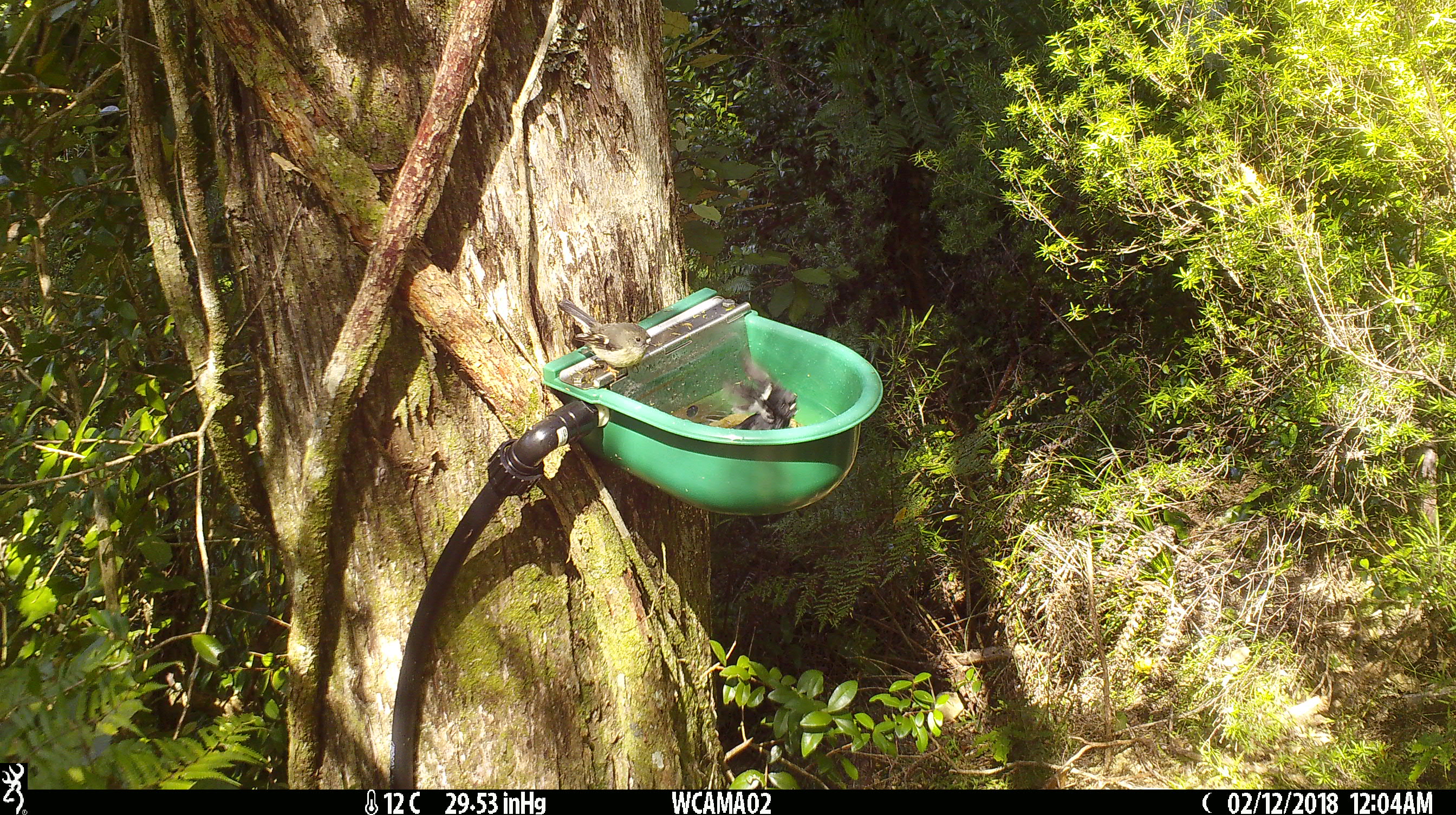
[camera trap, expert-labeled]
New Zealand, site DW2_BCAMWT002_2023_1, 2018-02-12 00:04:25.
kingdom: Animalia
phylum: Chordata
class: Aves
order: Passeriformes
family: Petroicidae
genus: Petroica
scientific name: Petroica macrocephala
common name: tomtit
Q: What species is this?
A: Tomtit (Petroica macrocephala).